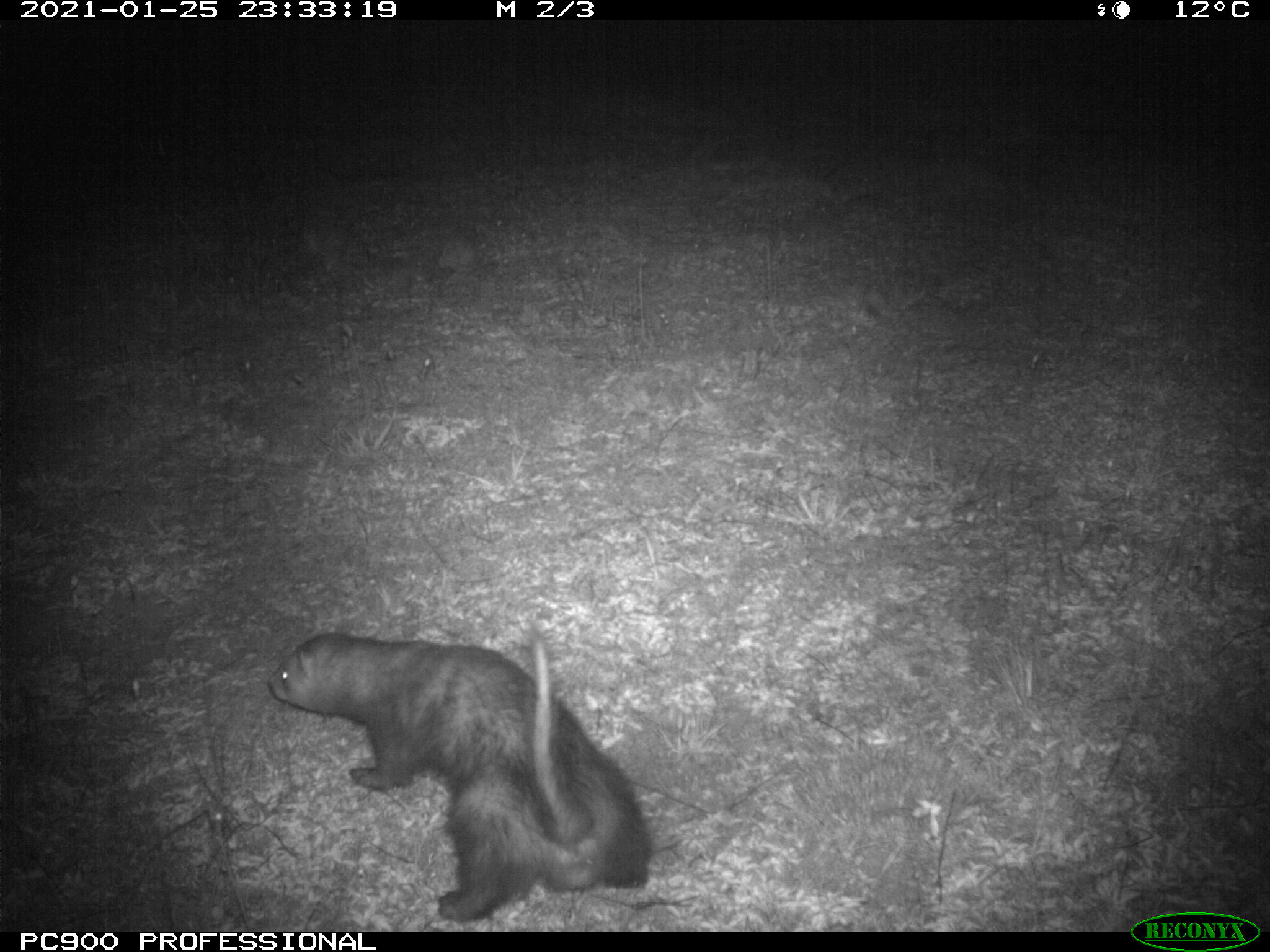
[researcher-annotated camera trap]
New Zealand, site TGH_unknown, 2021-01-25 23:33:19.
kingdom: Animalia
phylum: Chordata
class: Mammalia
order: Carnivora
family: Mustelidae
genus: Mustela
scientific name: Mustela furo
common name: ferret